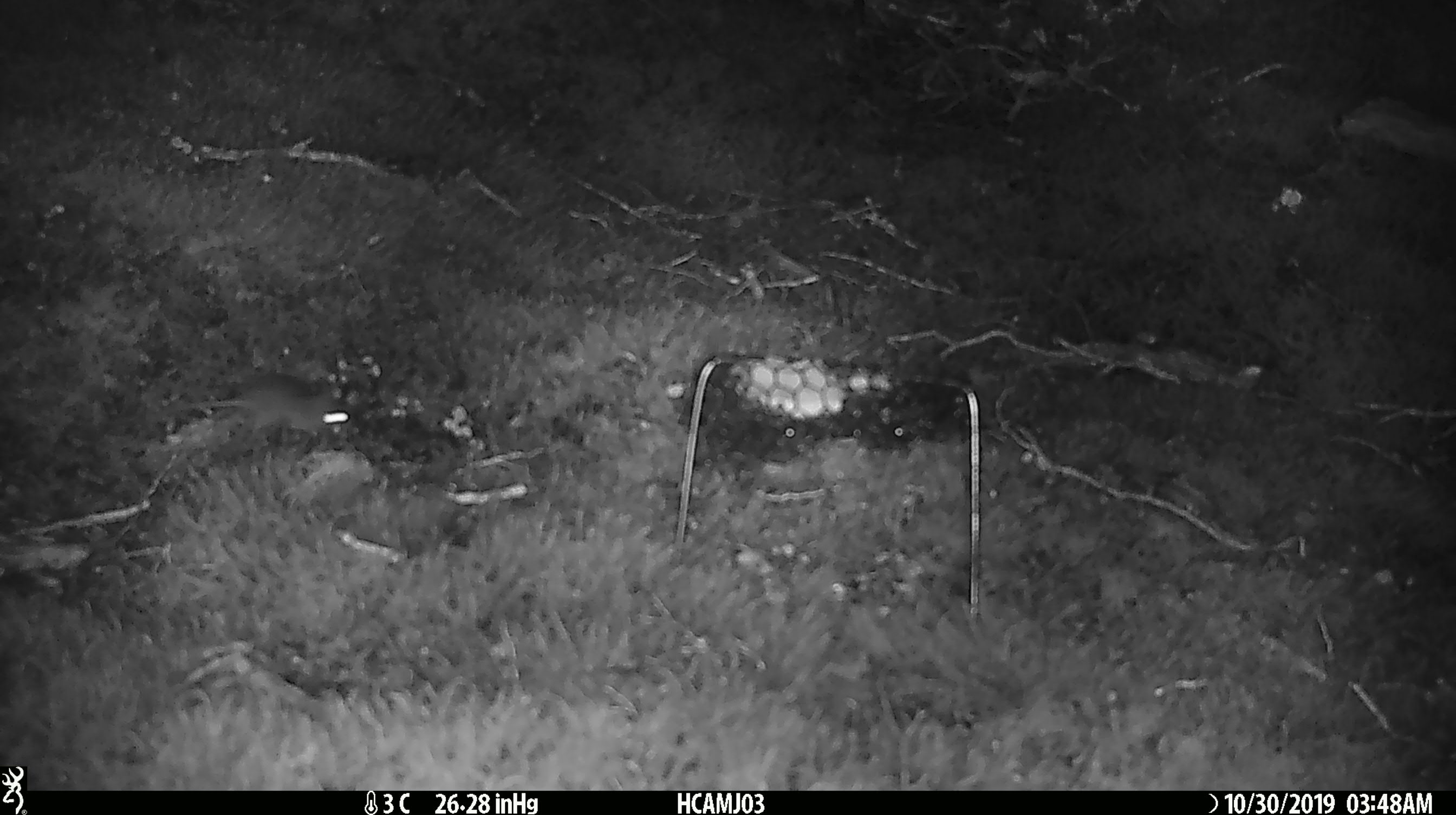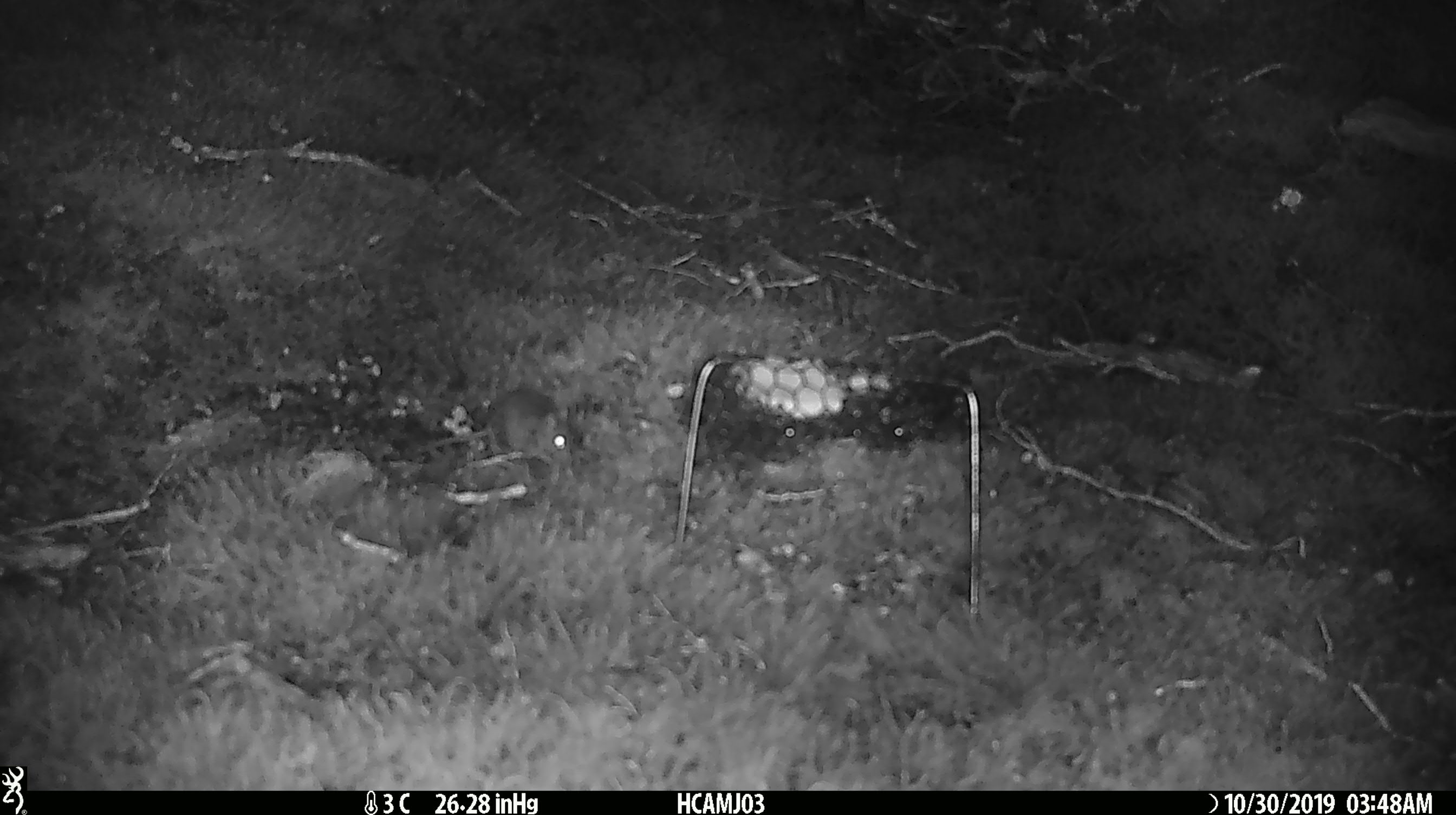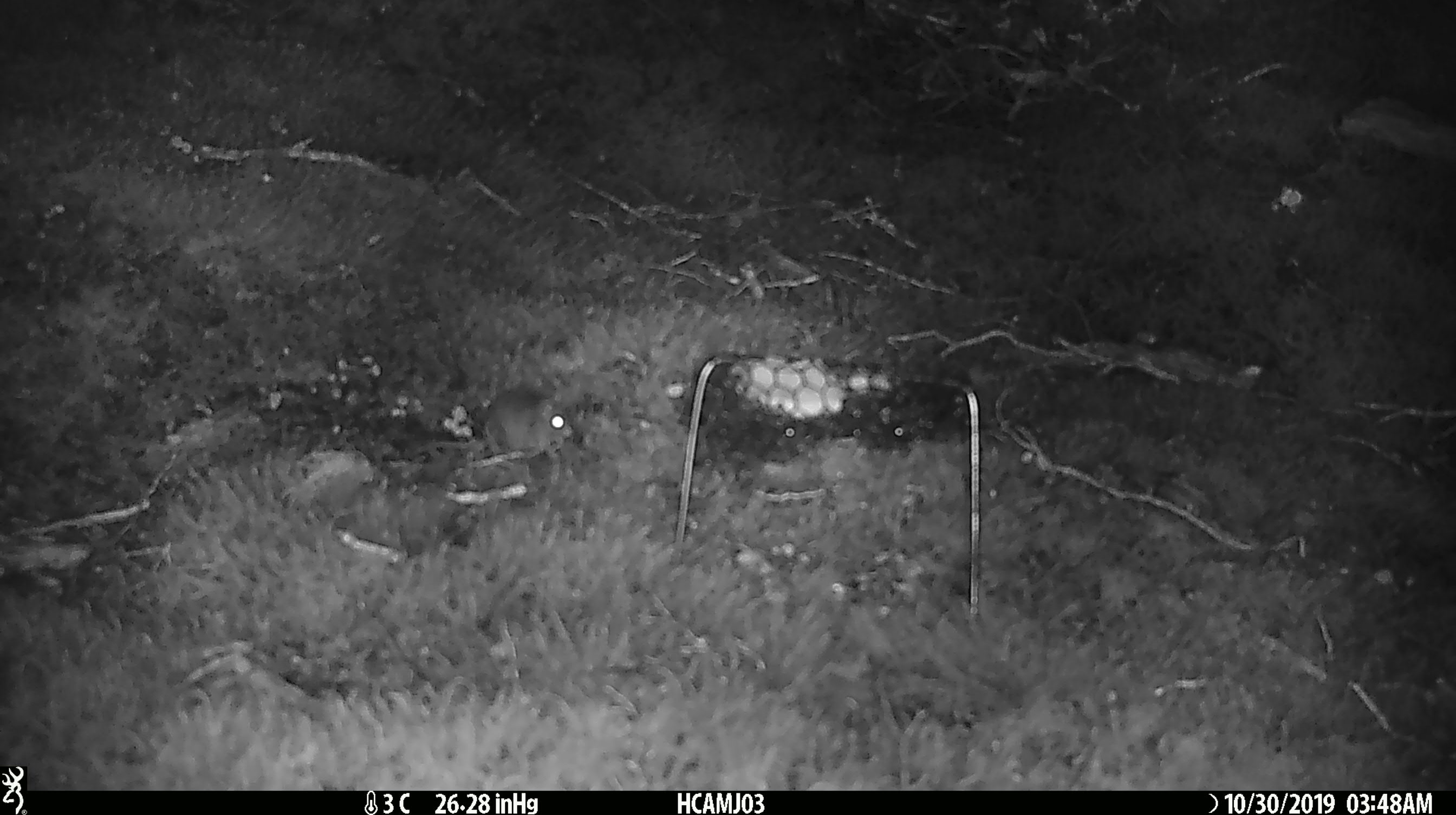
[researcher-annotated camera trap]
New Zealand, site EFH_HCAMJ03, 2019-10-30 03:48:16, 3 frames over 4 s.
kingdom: Animalia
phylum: Chordata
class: Mammalia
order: Rodentia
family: Muridae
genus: Mus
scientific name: Mus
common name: mouse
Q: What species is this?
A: Mouse (Mus).